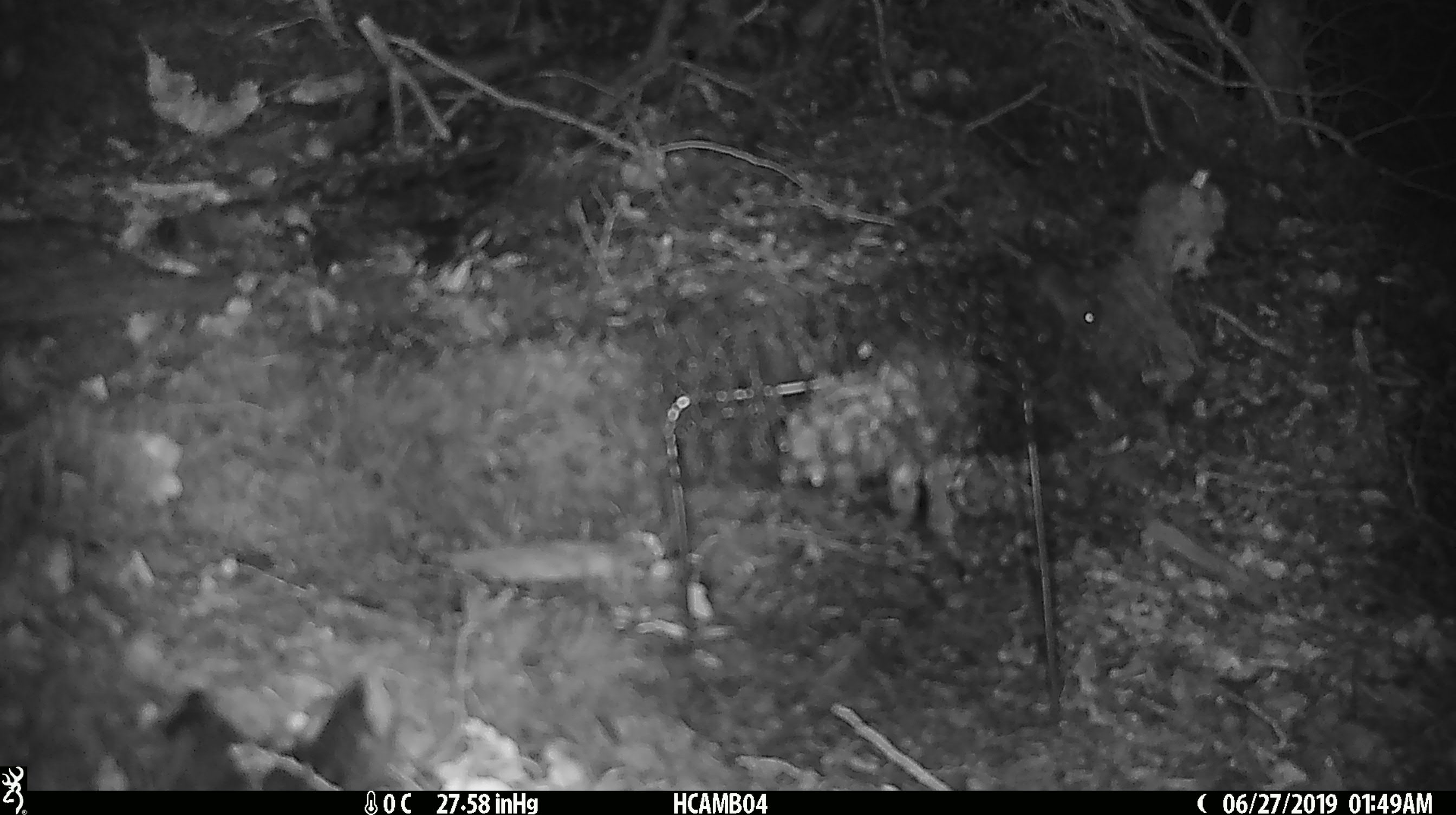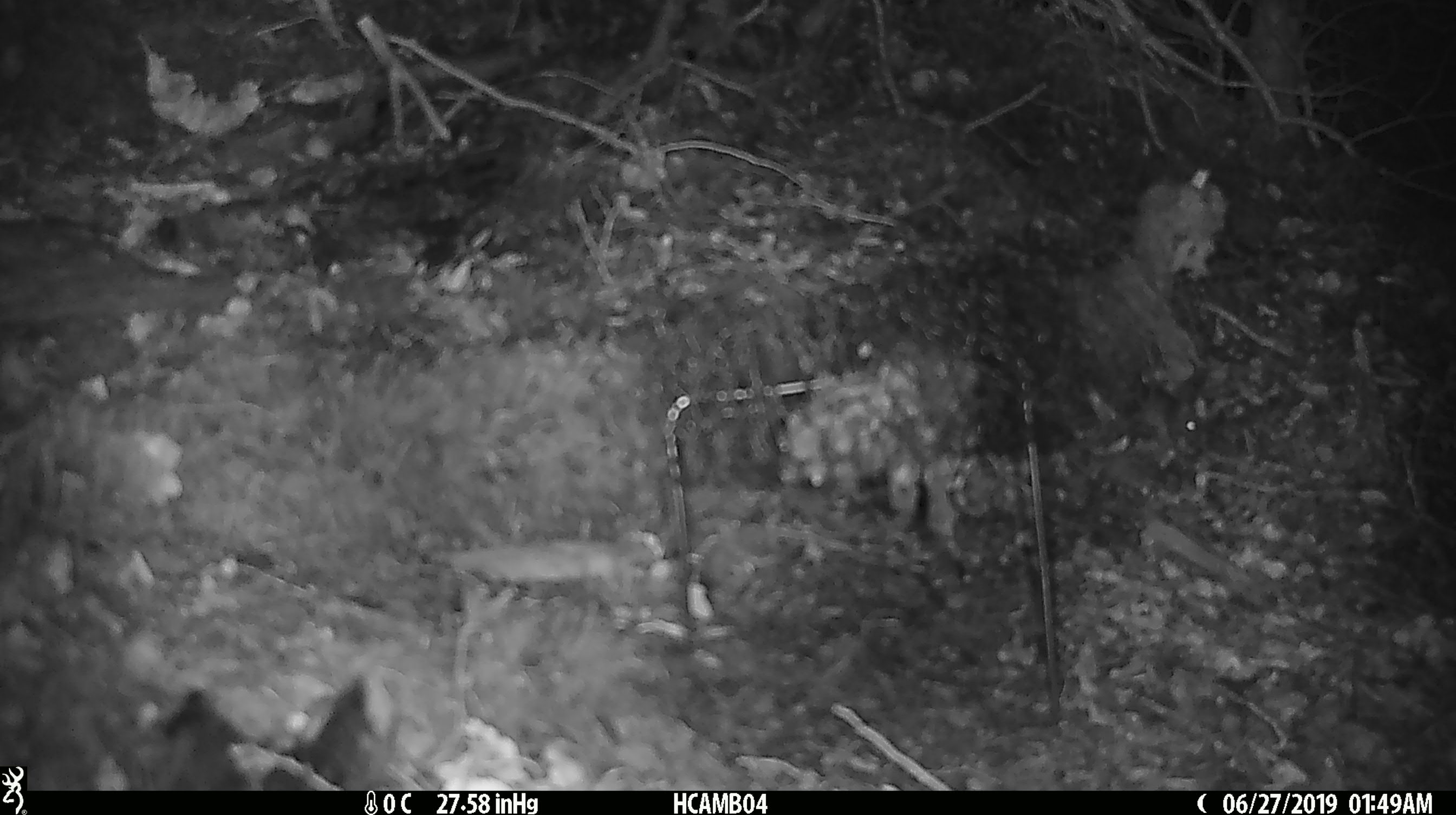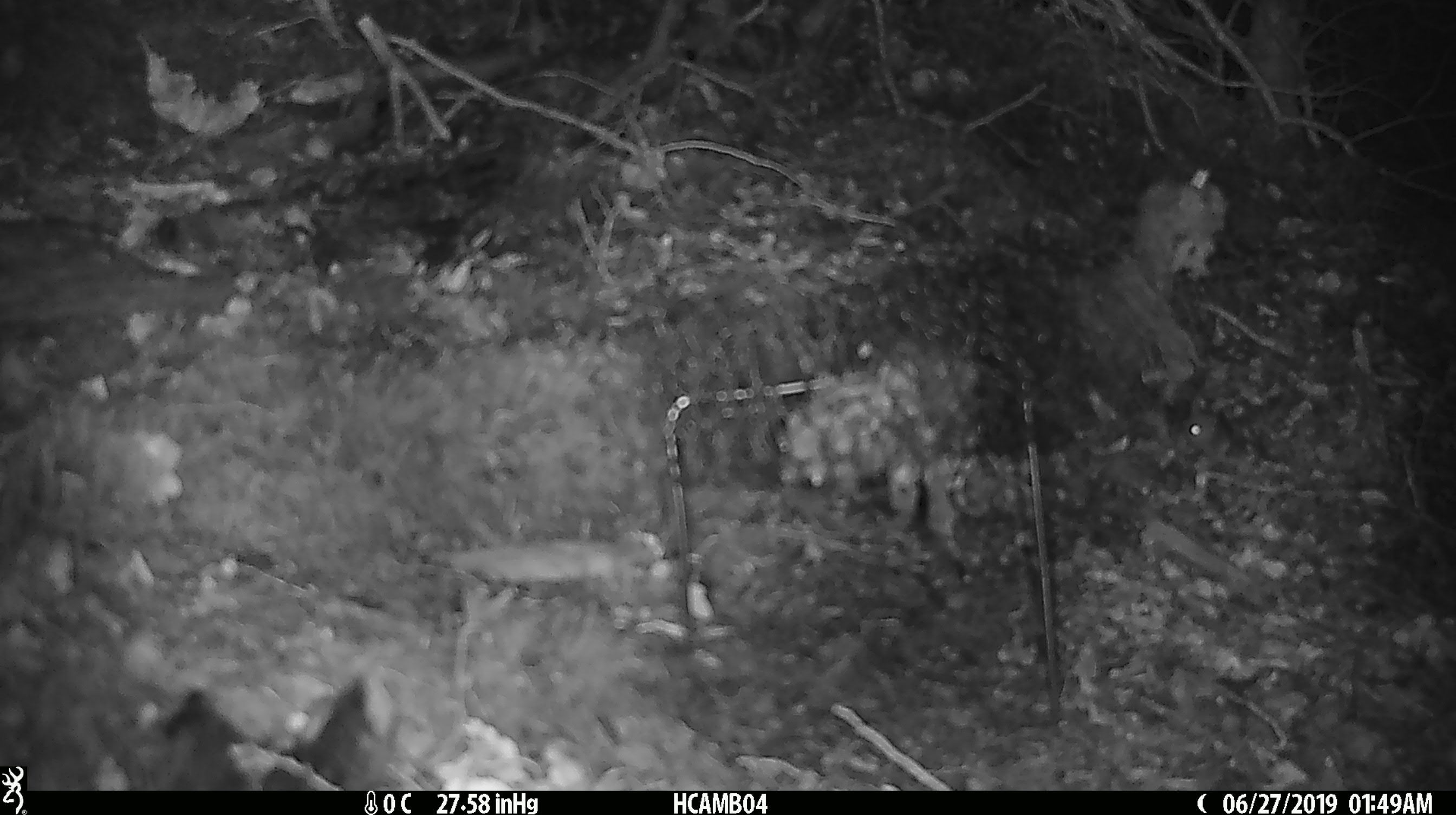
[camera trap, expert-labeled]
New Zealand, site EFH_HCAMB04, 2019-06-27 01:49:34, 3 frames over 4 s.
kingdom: Animalia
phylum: Chordata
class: Mammalia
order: Rodentia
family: Muridae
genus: Mus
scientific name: Mus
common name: mouse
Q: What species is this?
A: Mouse (Mus).